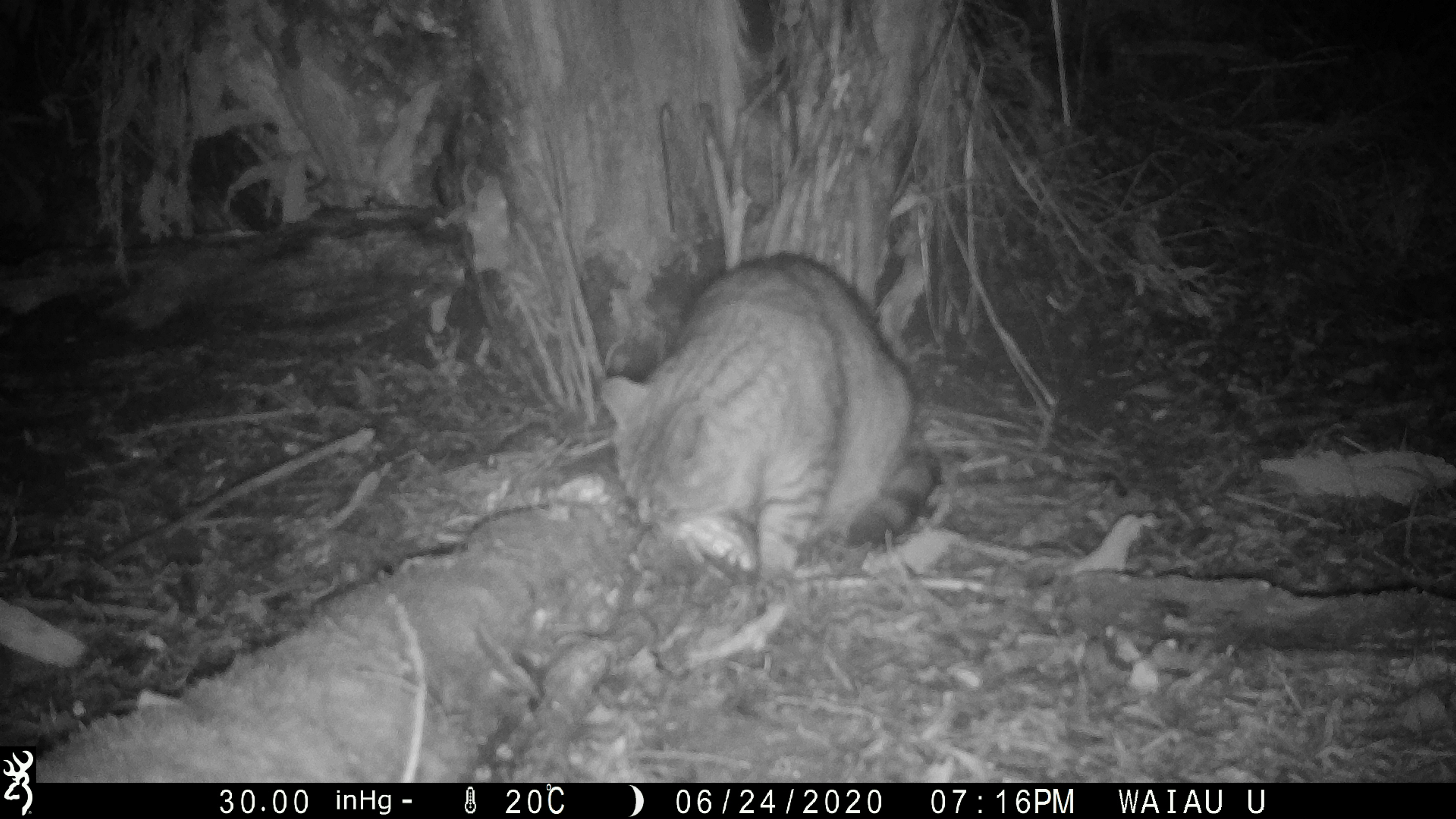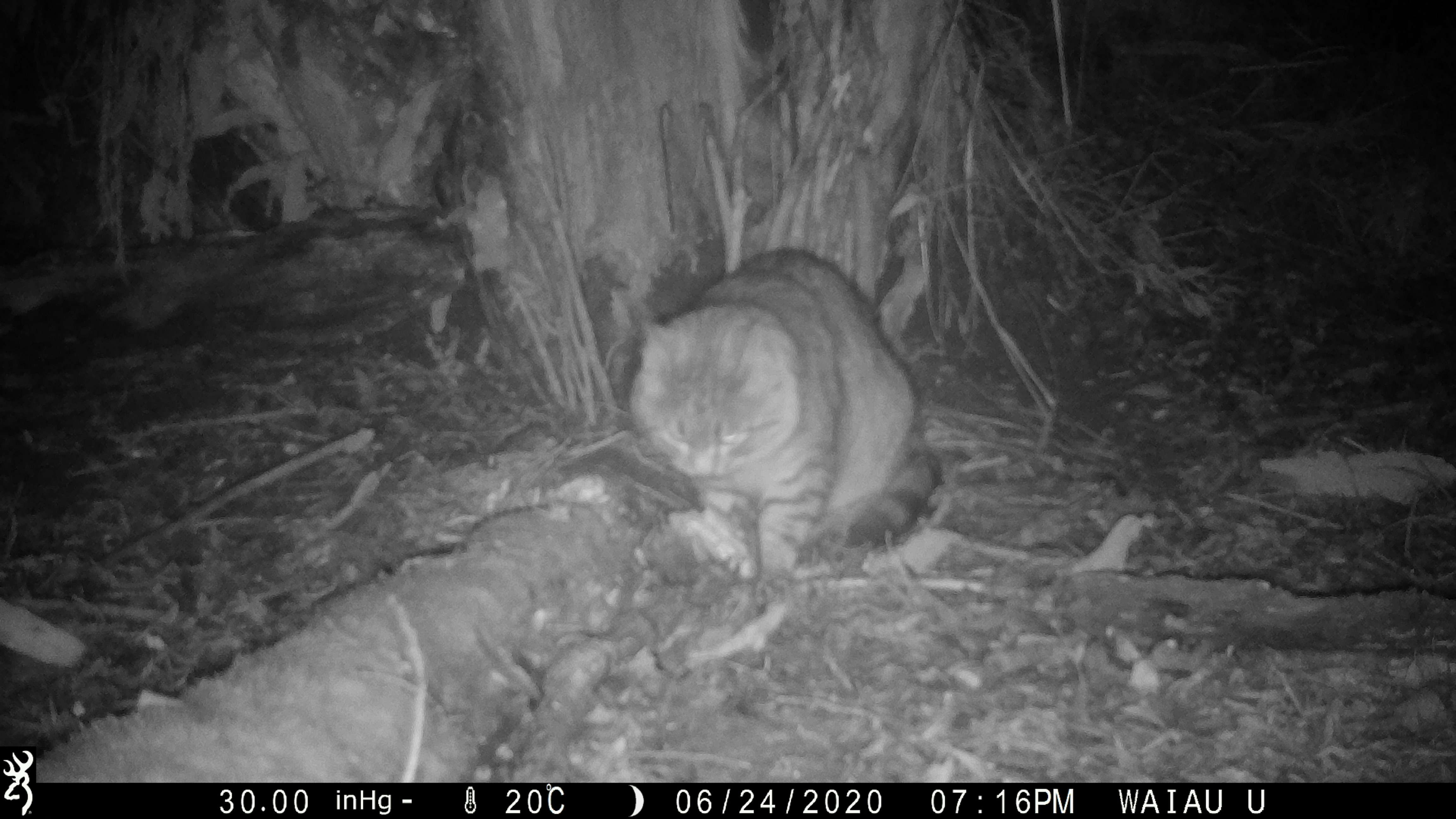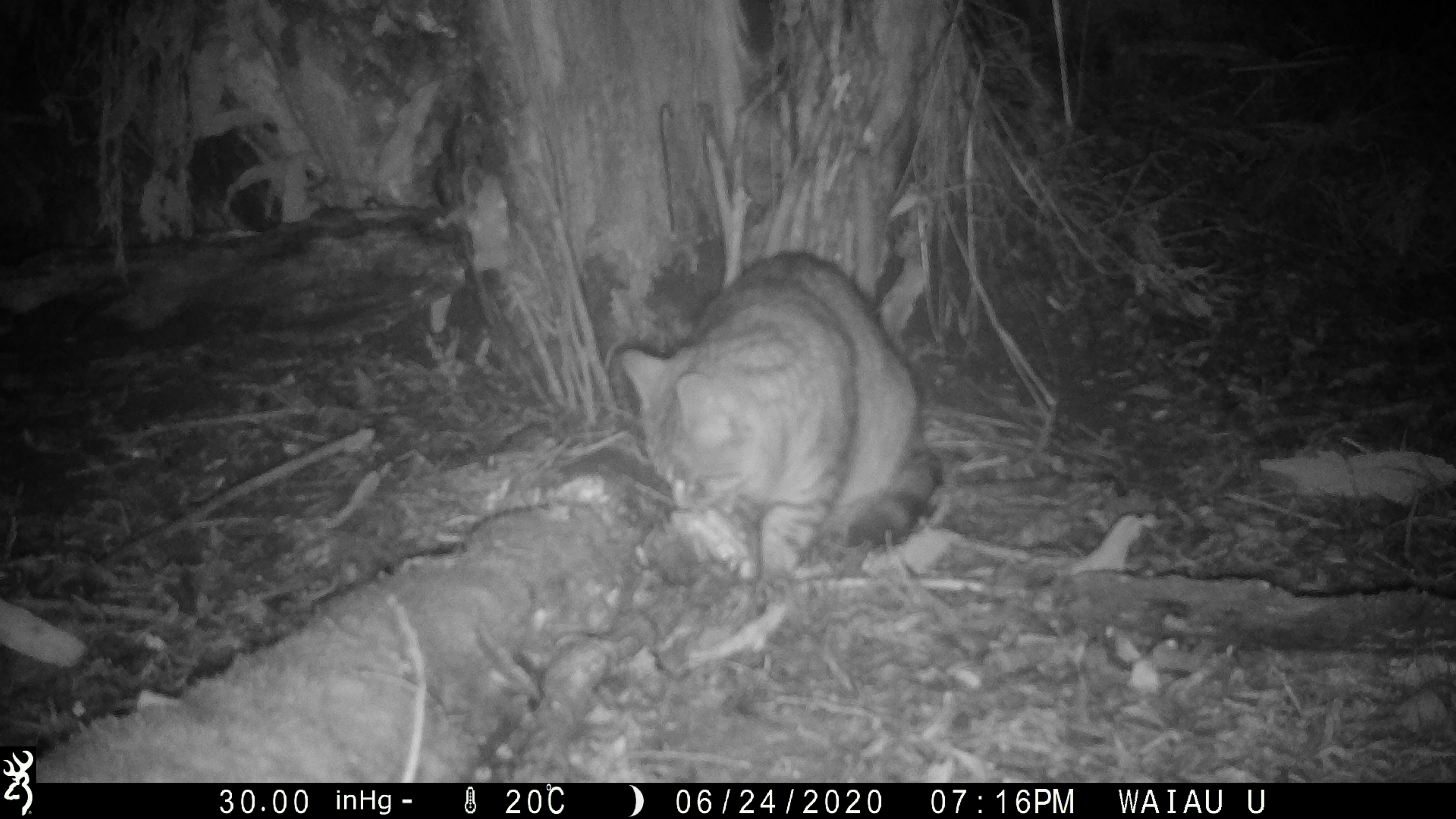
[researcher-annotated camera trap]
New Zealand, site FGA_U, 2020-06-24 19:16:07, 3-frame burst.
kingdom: Animalia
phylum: Chordata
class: Mammalia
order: Carnivora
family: Felidae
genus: Felis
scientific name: Felis catus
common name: domestic cat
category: cat